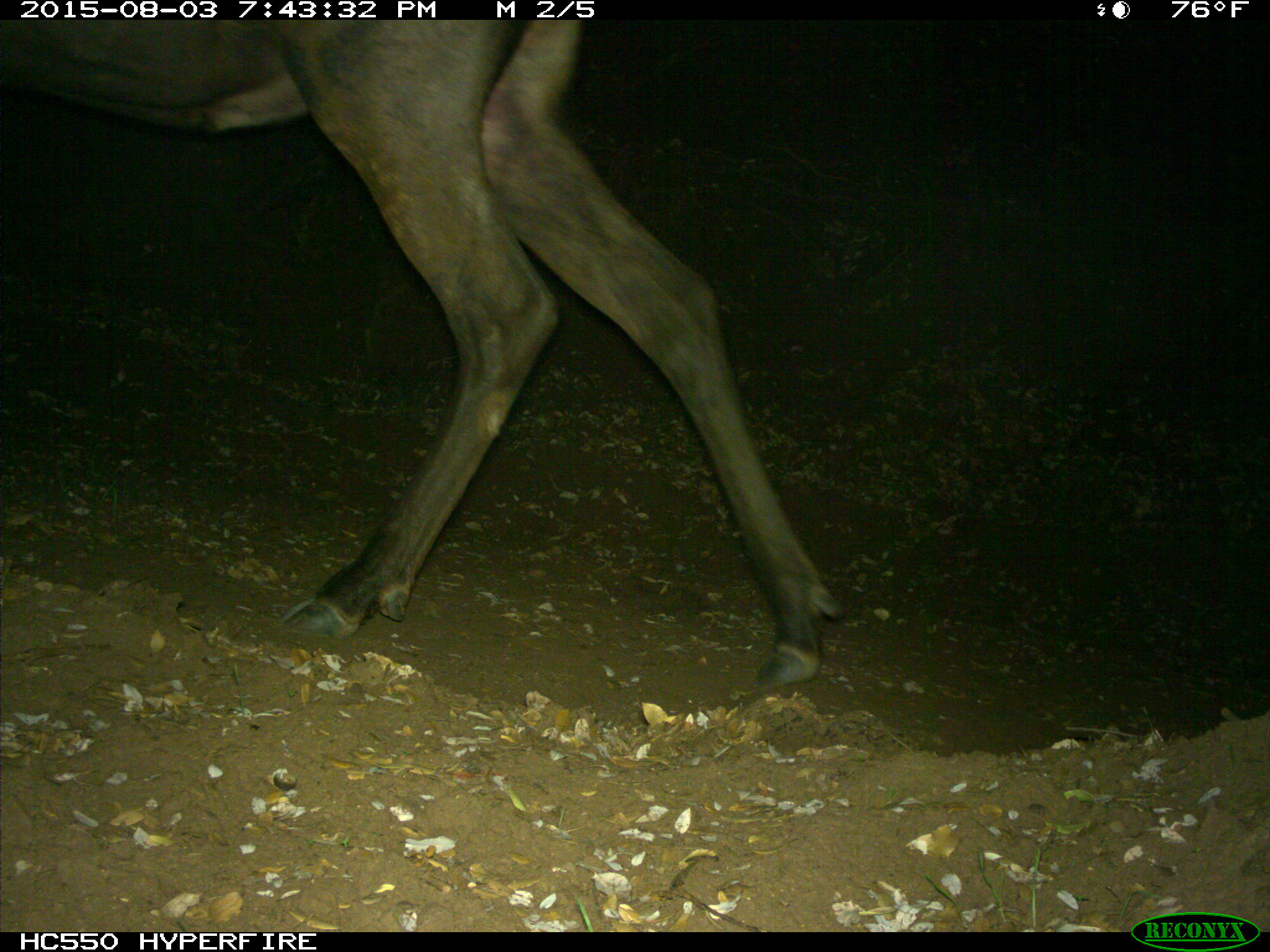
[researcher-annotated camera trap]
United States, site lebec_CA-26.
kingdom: Animalia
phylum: Chordata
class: Mammalia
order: Artiodactyla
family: Cervidae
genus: Cervus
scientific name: Cervus canadensis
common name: elk